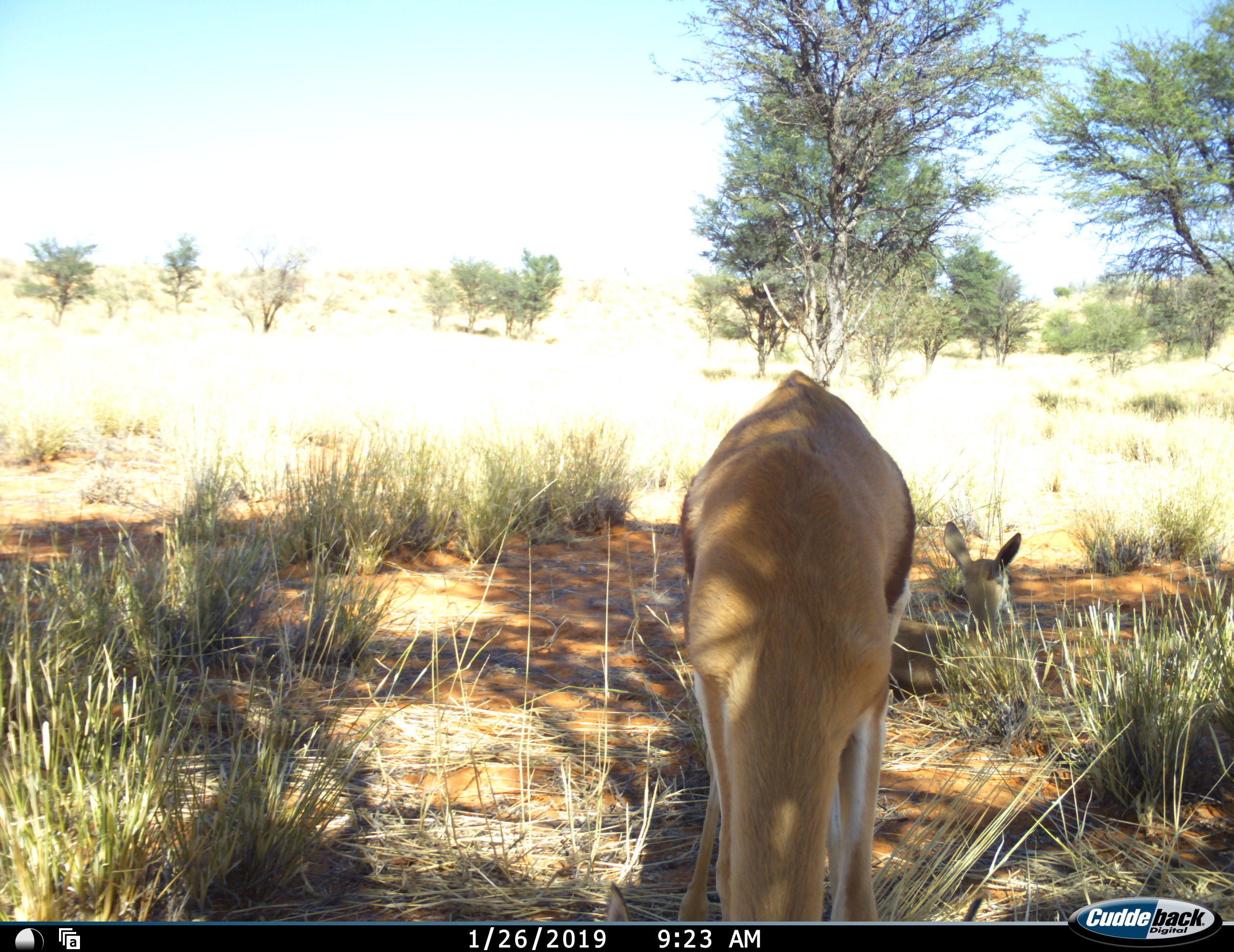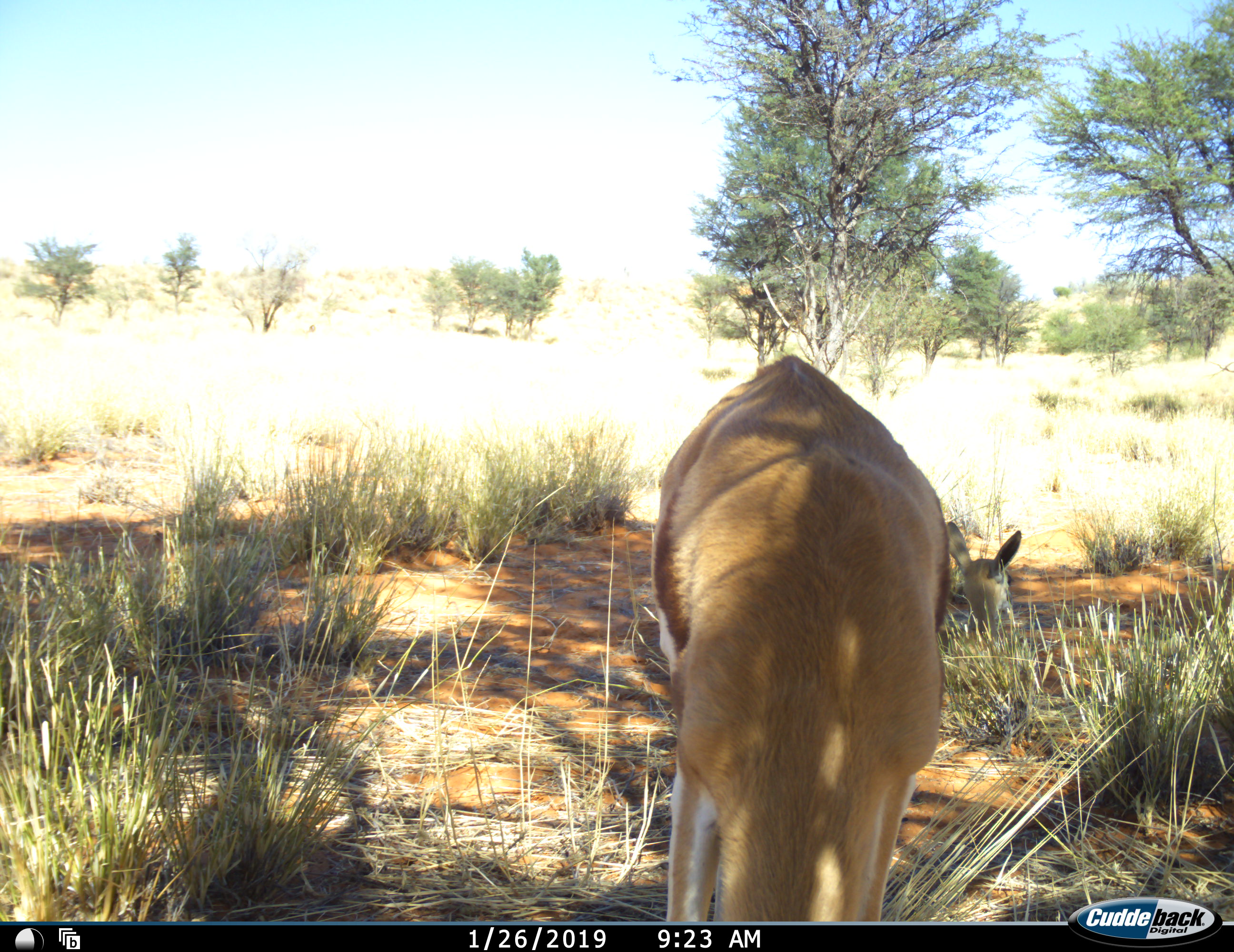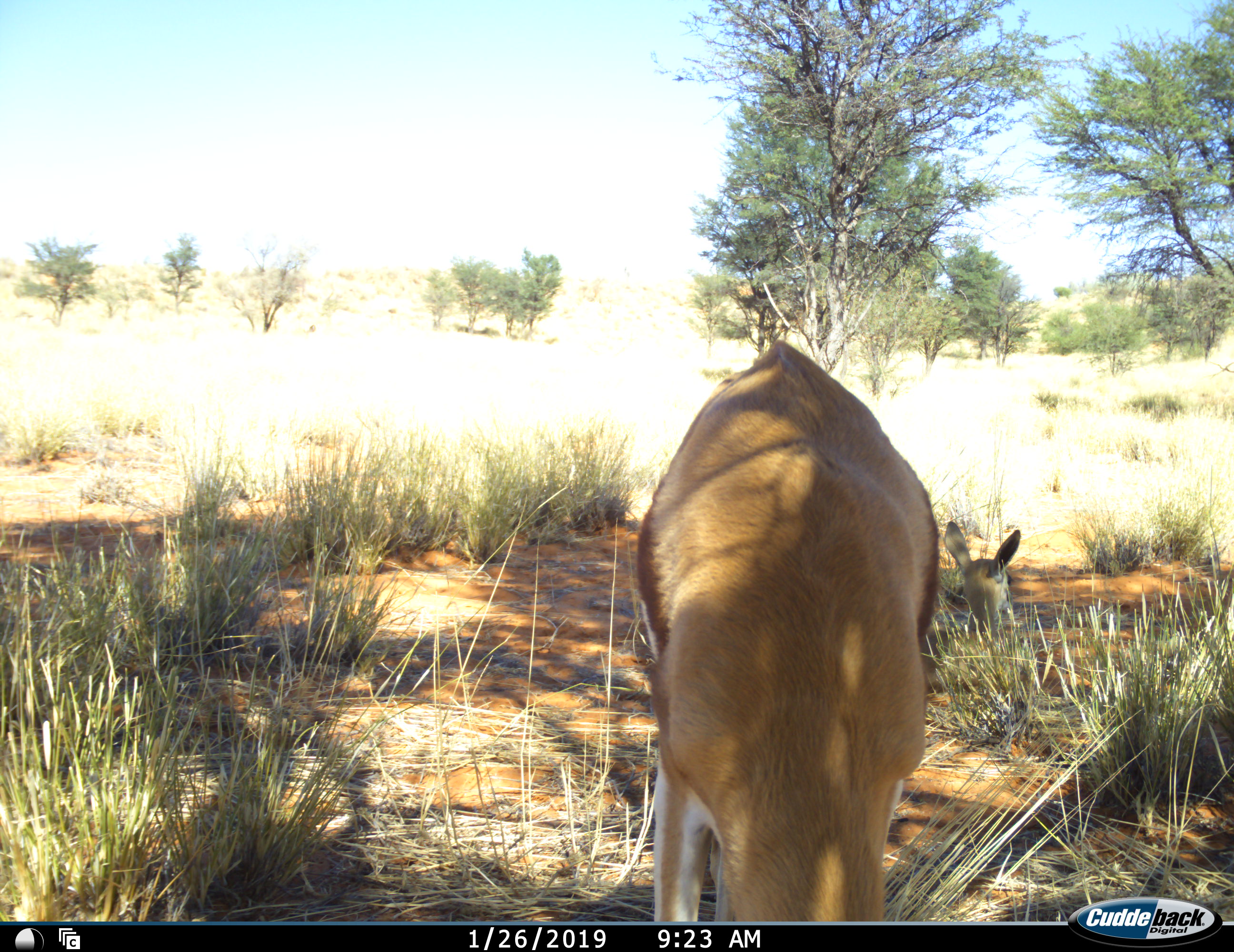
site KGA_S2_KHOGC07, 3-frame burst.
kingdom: Animalia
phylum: Chordata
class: Mammalia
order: Artiodactyla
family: Bovidae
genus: Antidorcas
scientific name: Antidorcas marsupialis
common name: springbok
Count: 2.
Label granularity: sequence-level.